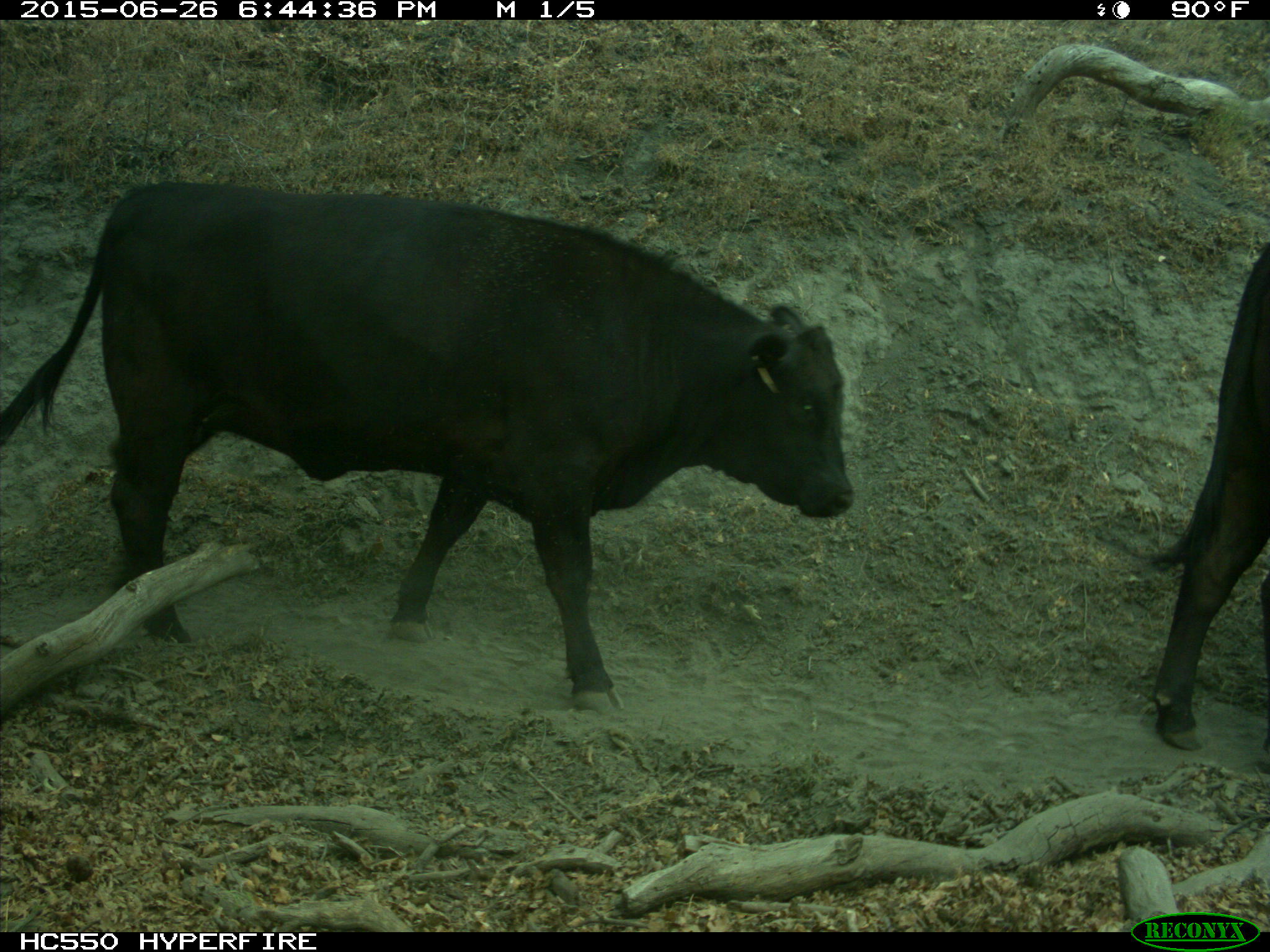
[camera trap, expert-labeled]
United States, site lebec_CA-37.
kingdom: Animalia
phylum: Chordata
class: Mammalia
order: Artiodactyla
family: Bovidae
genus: Bos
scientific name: Bos taurus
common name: domestic cow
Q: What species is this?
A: Bos taurus (domestic cow).